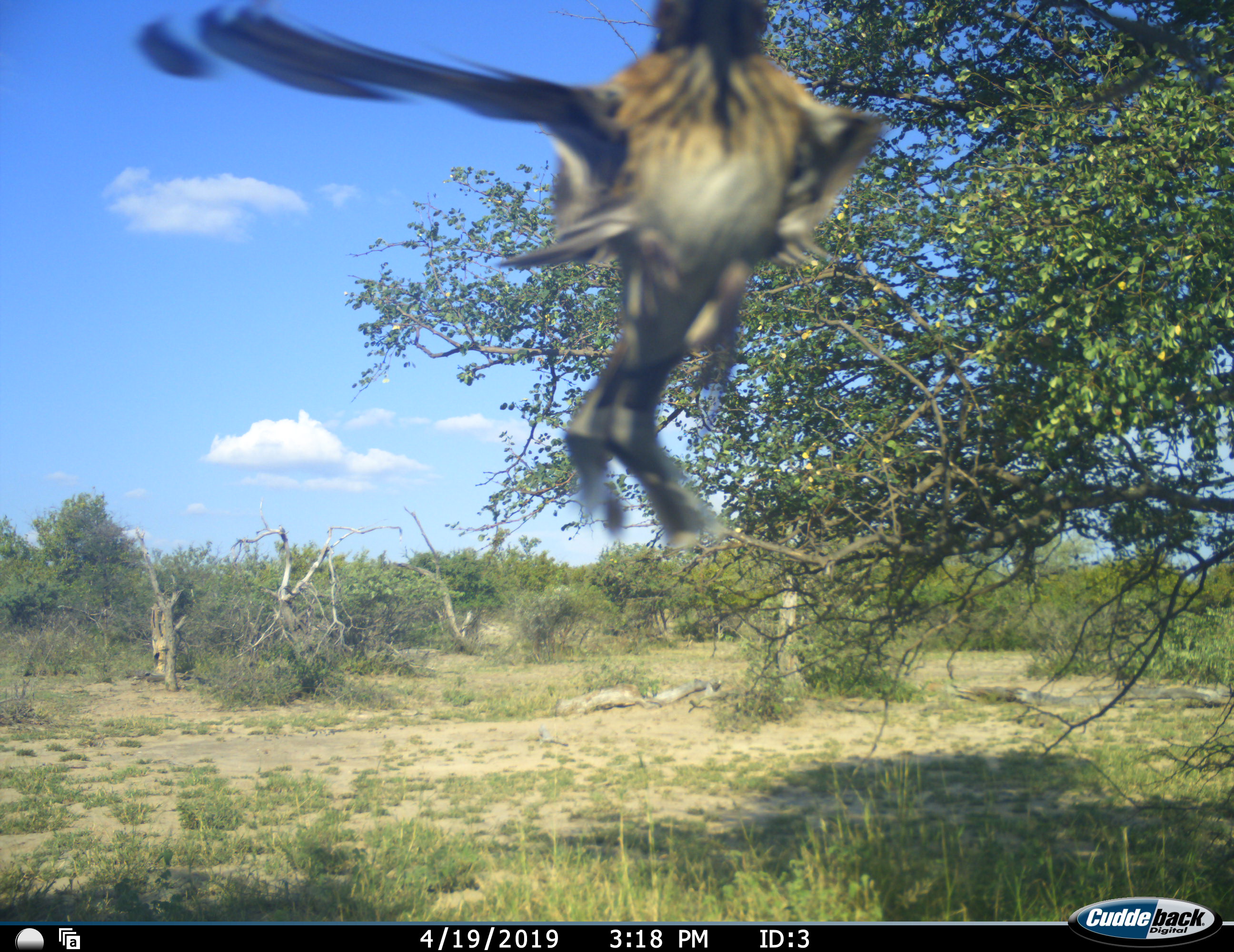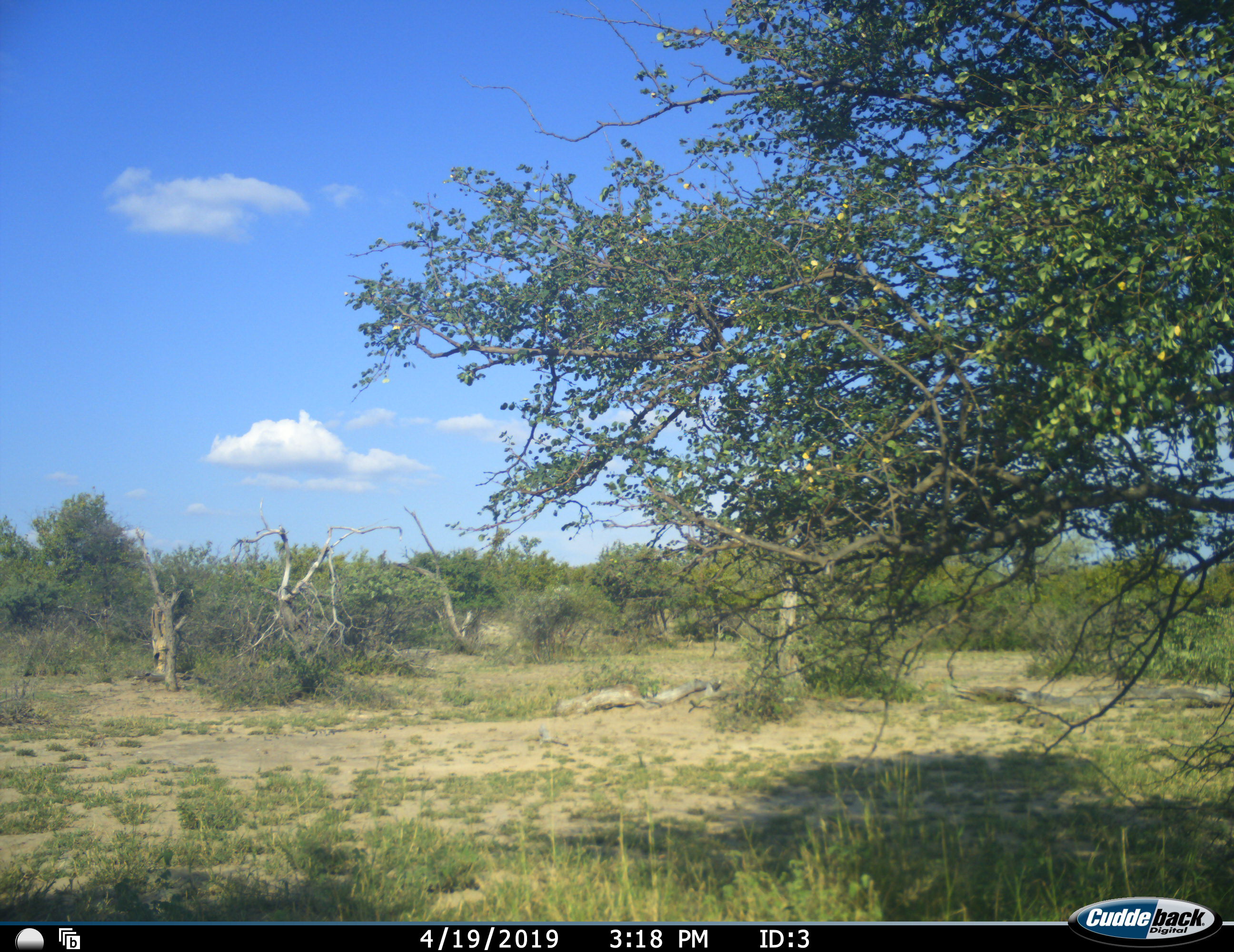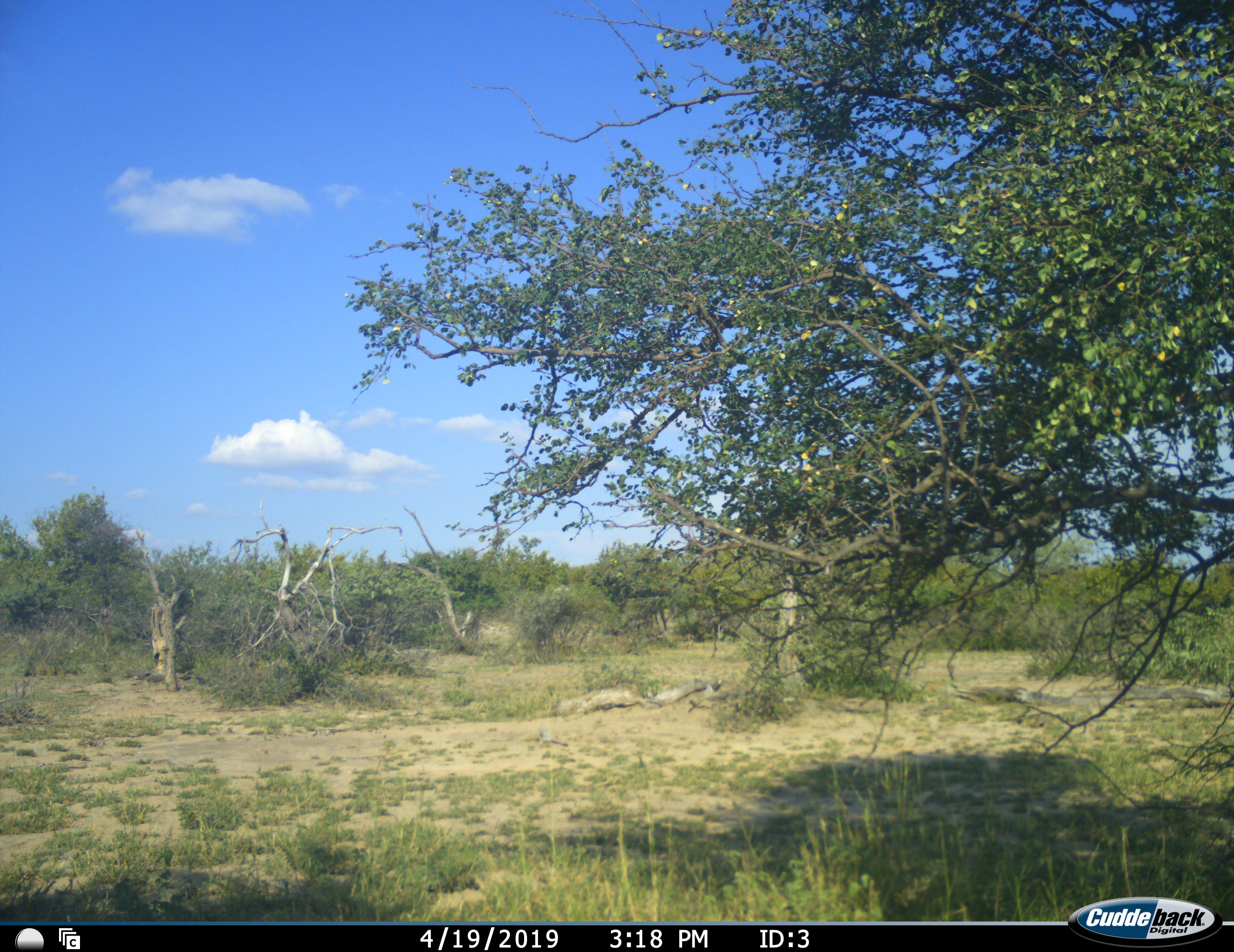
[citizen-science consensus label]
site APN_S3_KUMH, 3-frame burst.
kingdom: Animalia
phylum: Chordata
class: Aves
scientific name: Aves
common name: bird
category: birdother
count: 1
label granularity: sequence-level